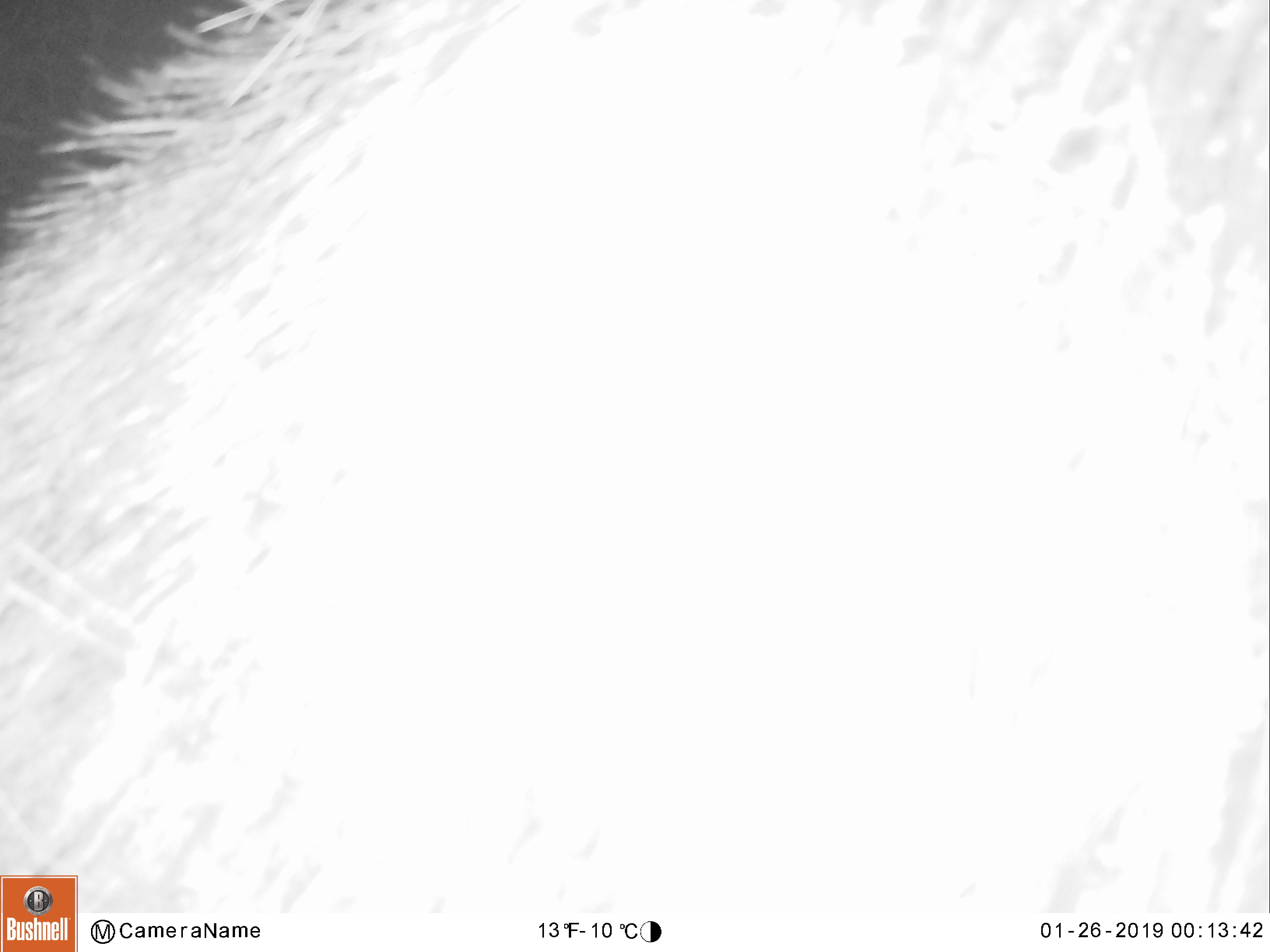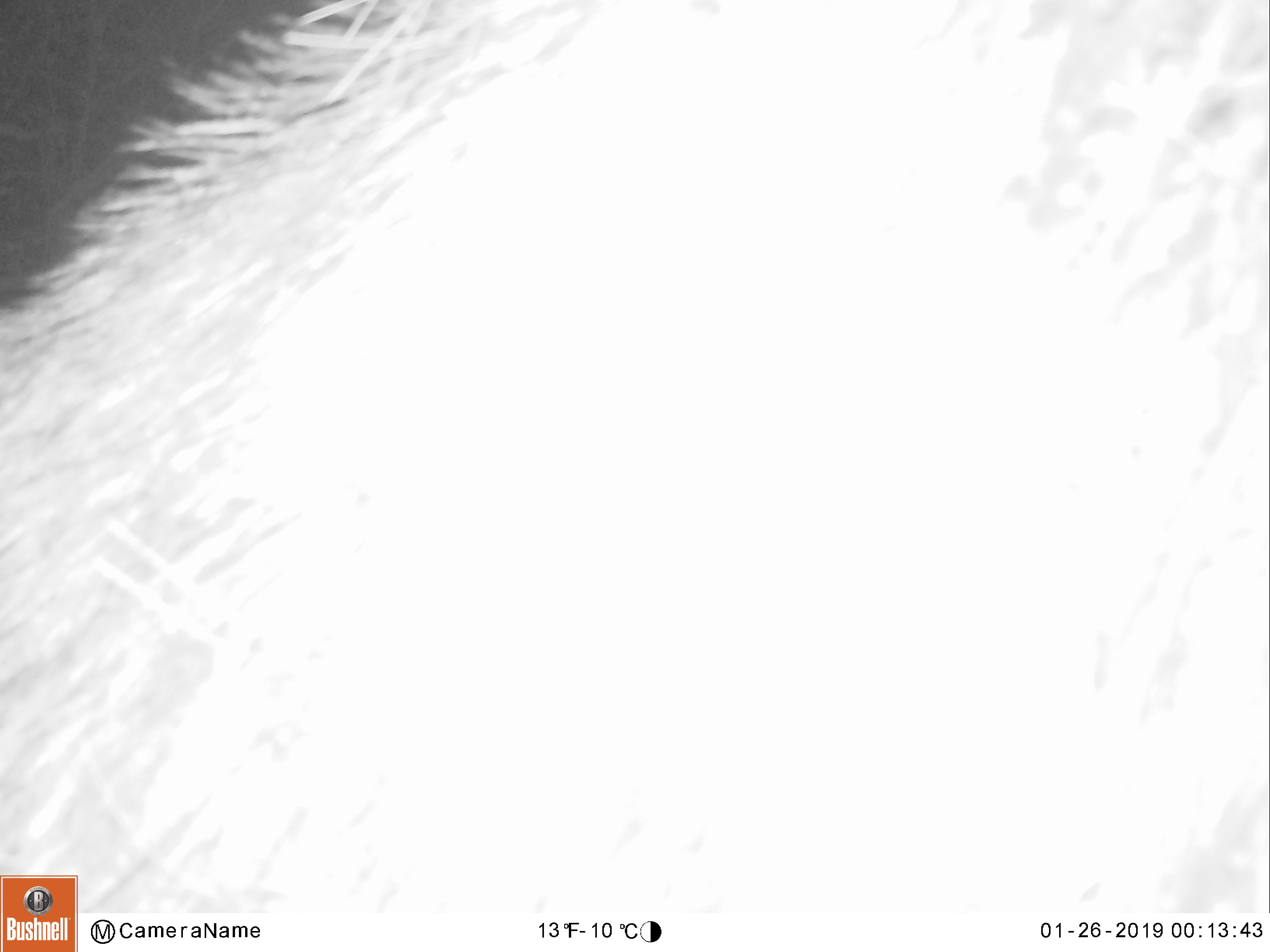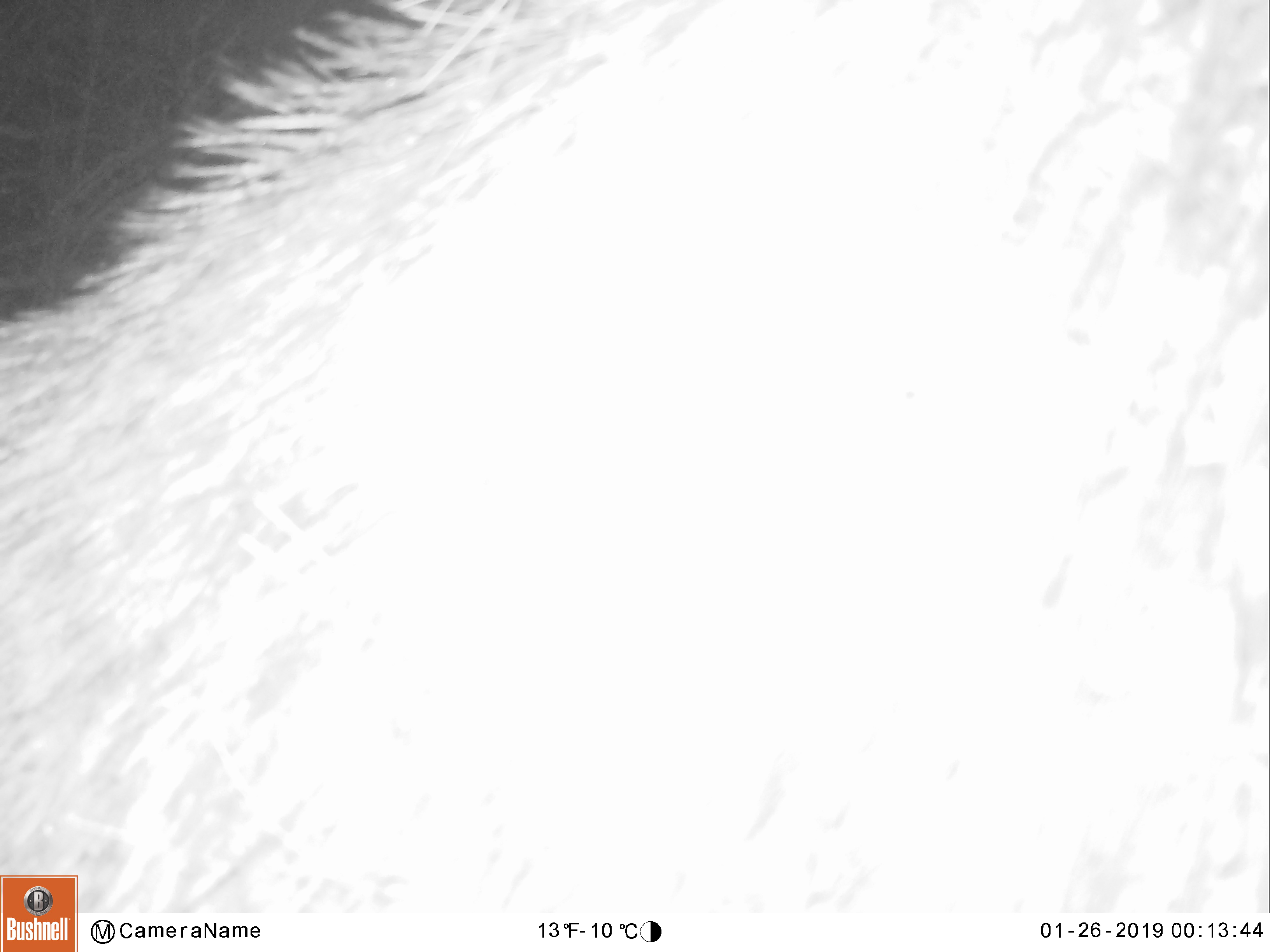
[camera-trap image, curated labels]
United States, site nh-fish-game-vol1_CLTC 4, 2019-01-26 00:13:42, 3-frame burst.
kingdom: Animalia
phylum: Chordata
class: Mammalia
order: Artiodactyla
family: Cervidae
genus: Alces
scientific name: Alces alces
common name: moose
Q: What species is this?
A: Moose (Alces alces).